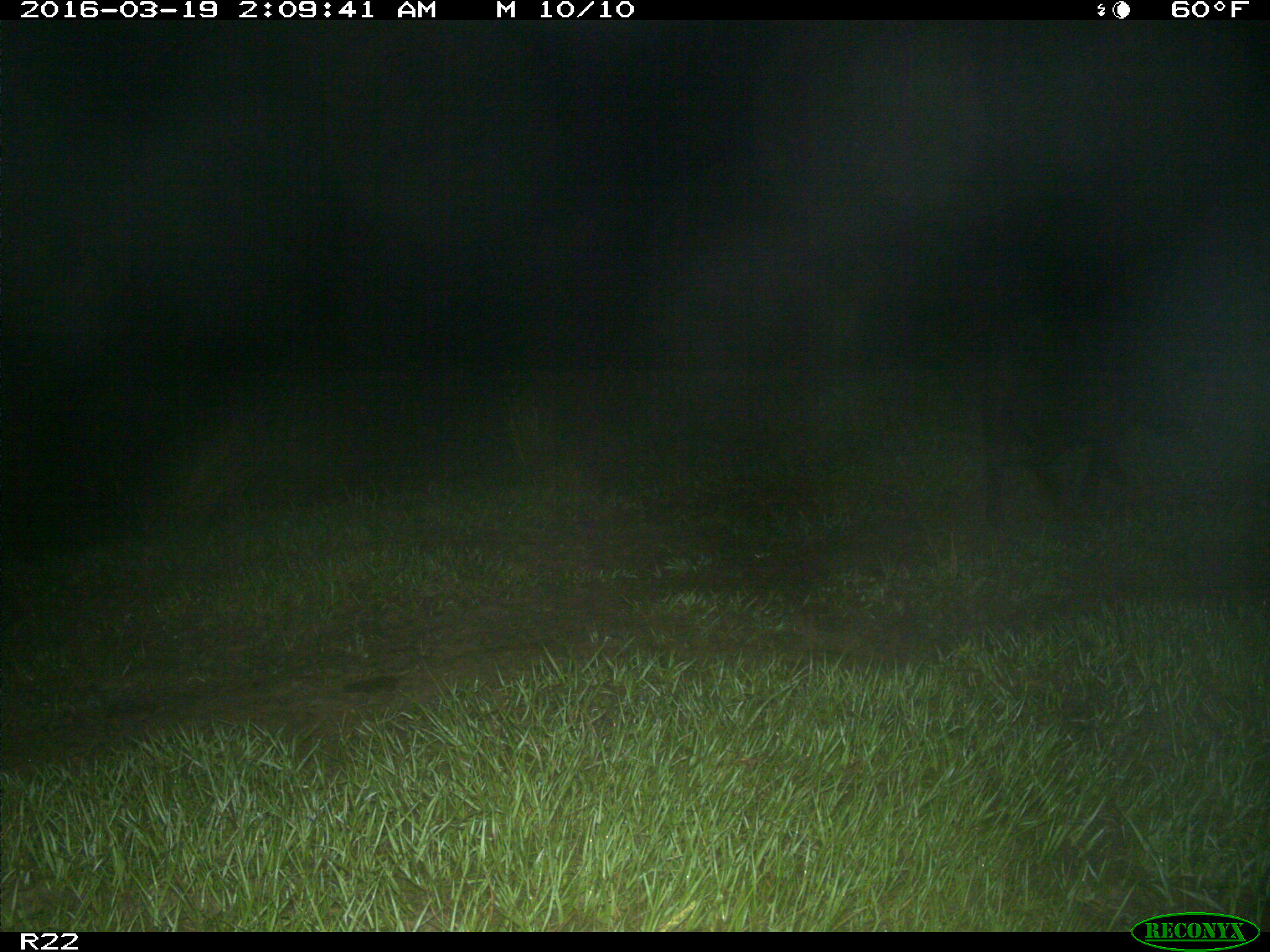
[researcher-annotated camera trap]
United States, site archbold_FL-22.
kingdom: Animalia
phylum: Chordata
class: Mammalia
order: Artiodactyla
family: Suidae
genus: Sus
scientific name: Sus scrofa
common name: wild boar